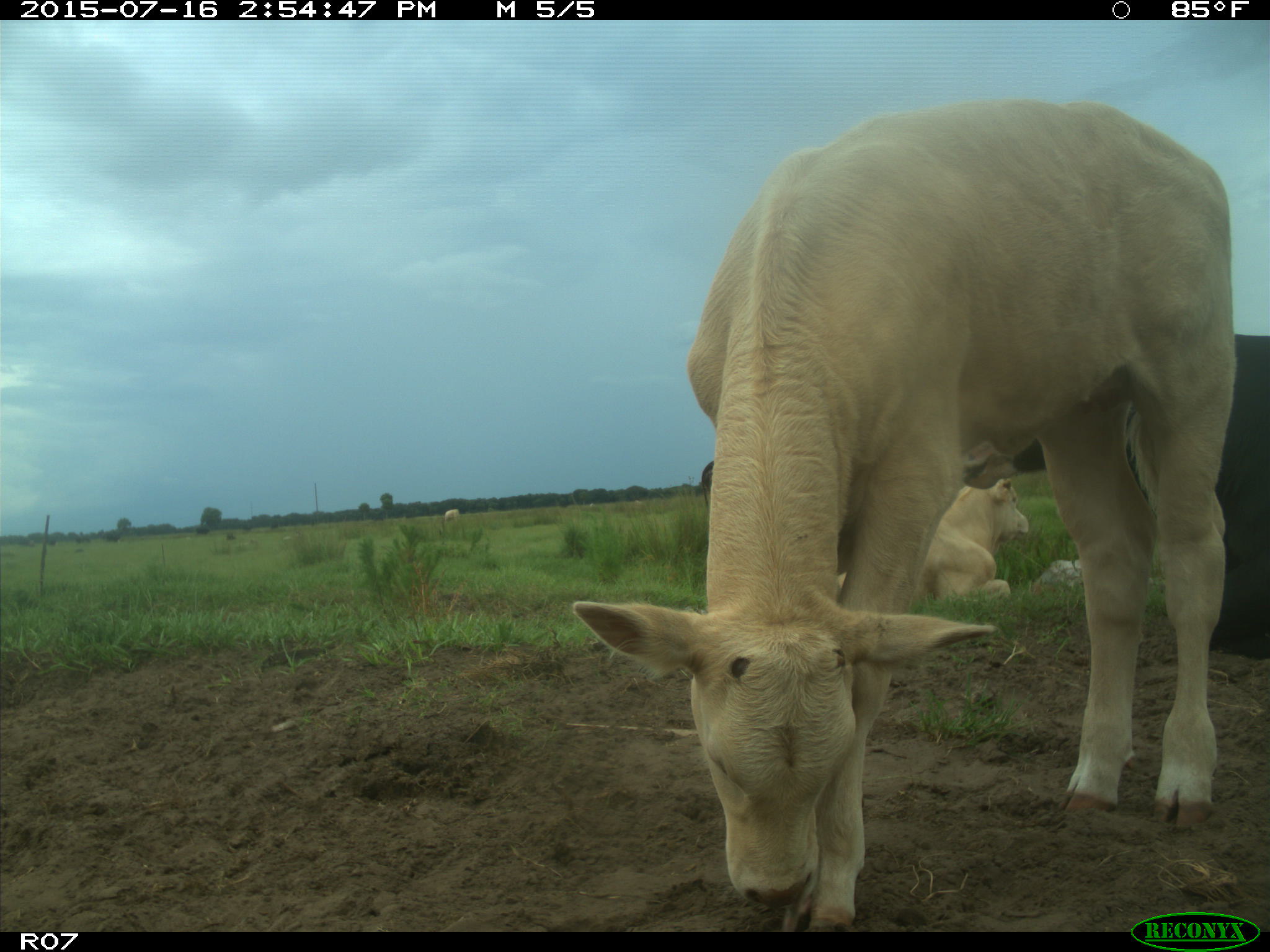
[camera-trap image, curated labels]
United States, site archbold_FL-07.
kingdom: Animalia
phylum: Chordata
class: Mammalia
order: Artiodactyla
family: Bovidae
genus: Bos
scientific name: Bos taurus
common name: domestic cow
Bos taurus (domestic cow).